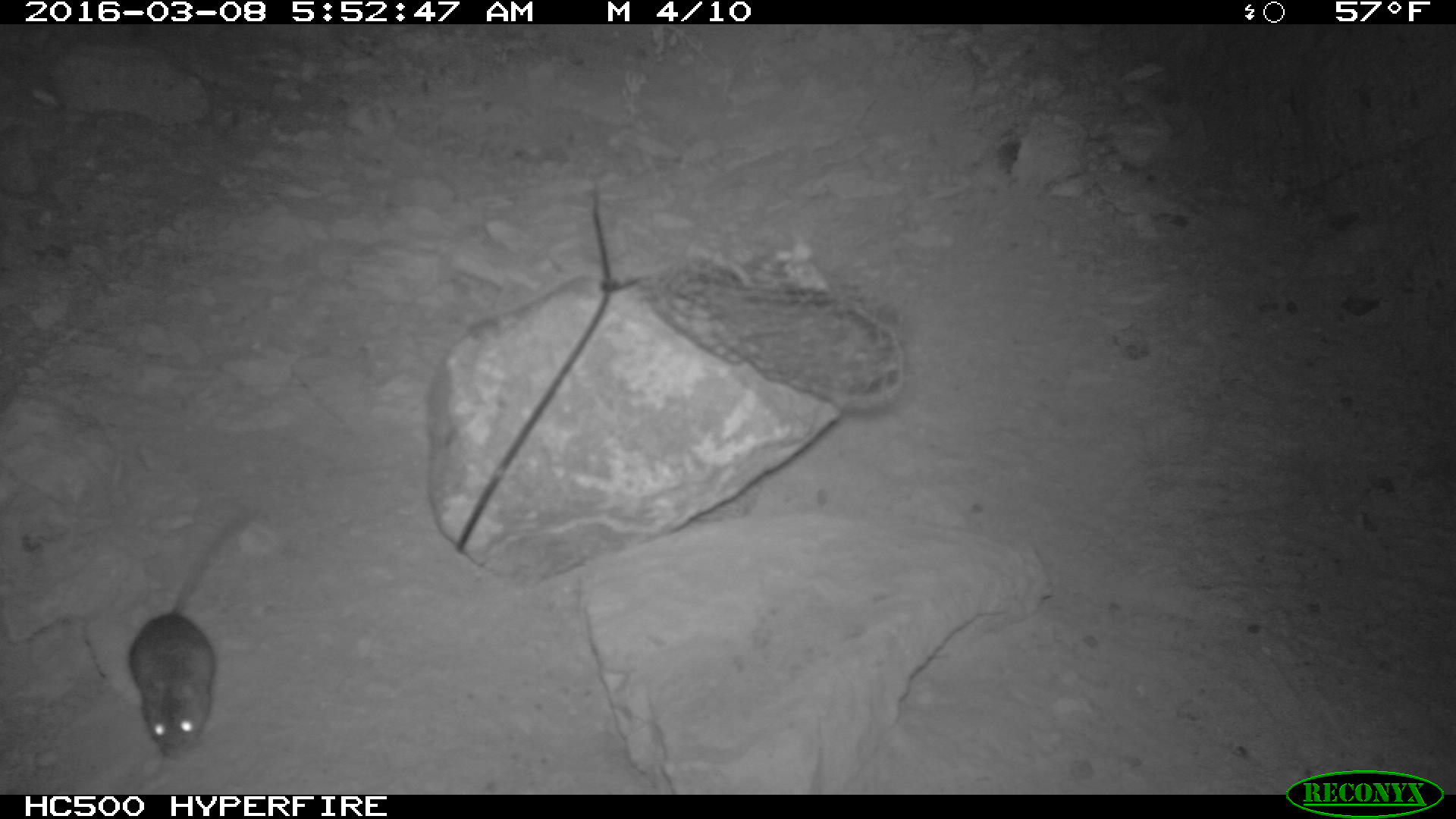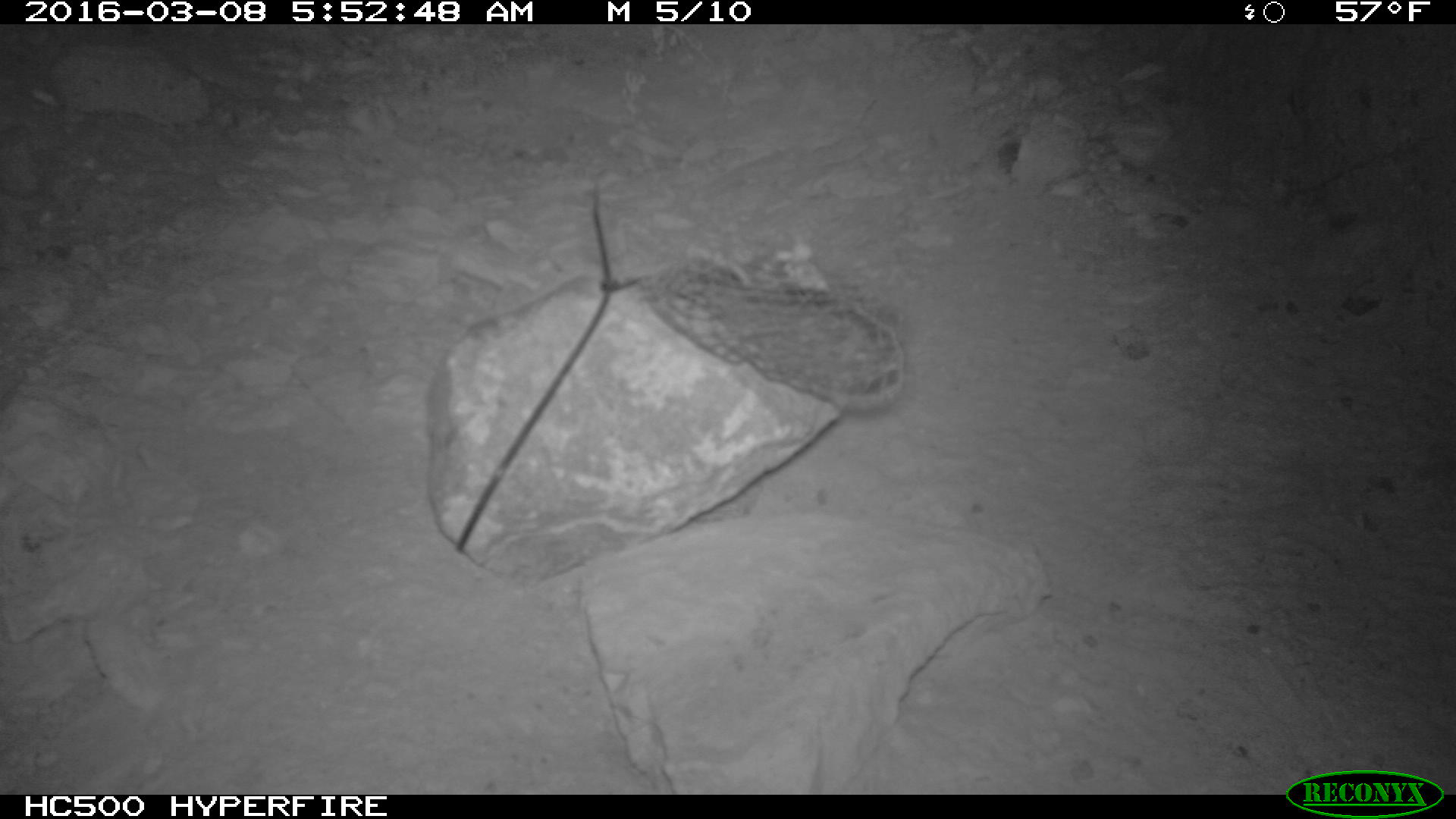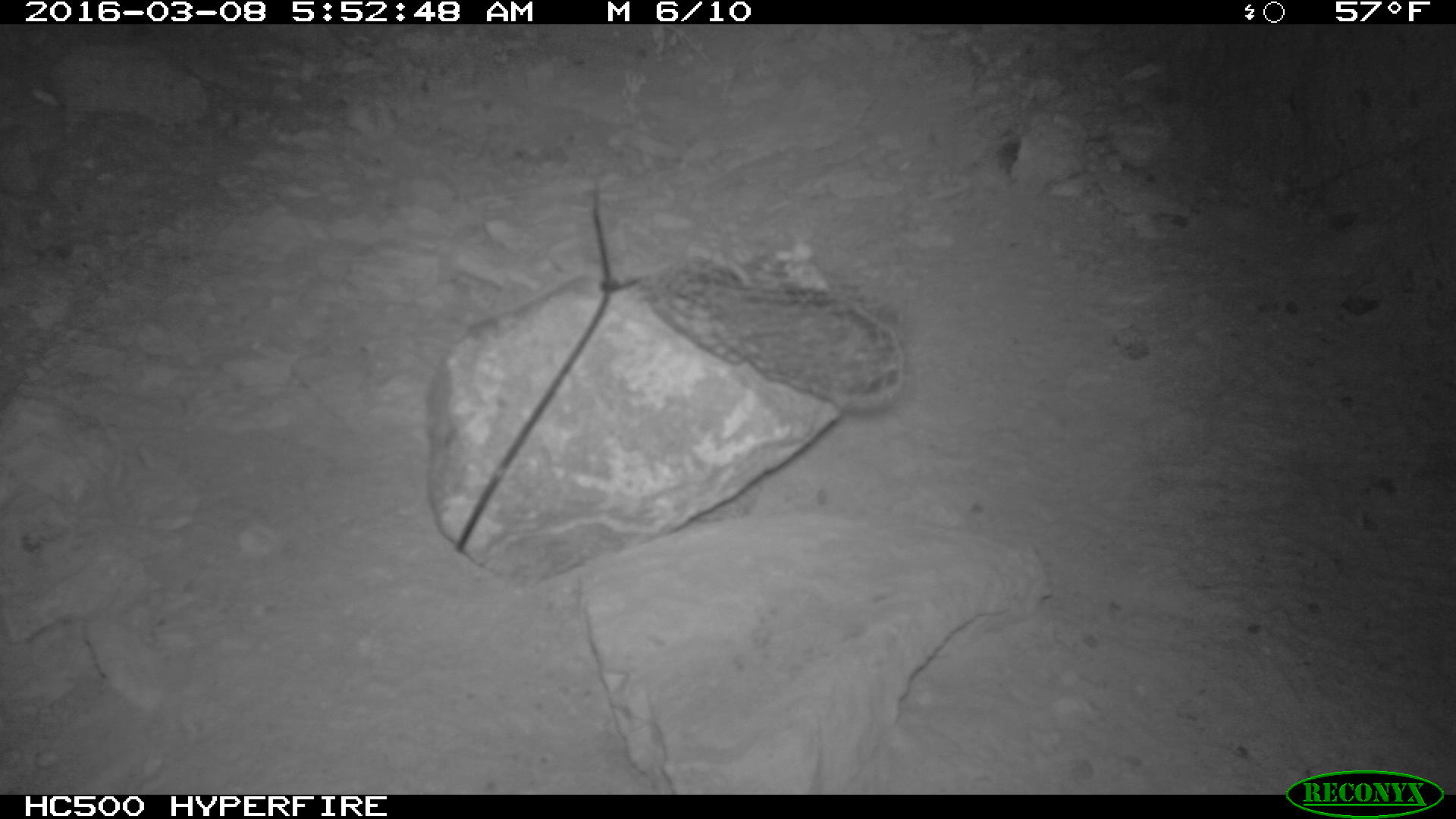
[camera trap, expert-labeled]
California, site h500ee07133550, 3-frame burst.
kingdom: Animalia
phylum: Chordata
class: Mammalia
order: Rodentia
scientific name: Rodentia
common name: rodent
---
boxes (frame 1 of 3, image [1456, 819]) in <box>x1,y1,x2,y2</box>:
rodent: <box>126,510,254,755</box>